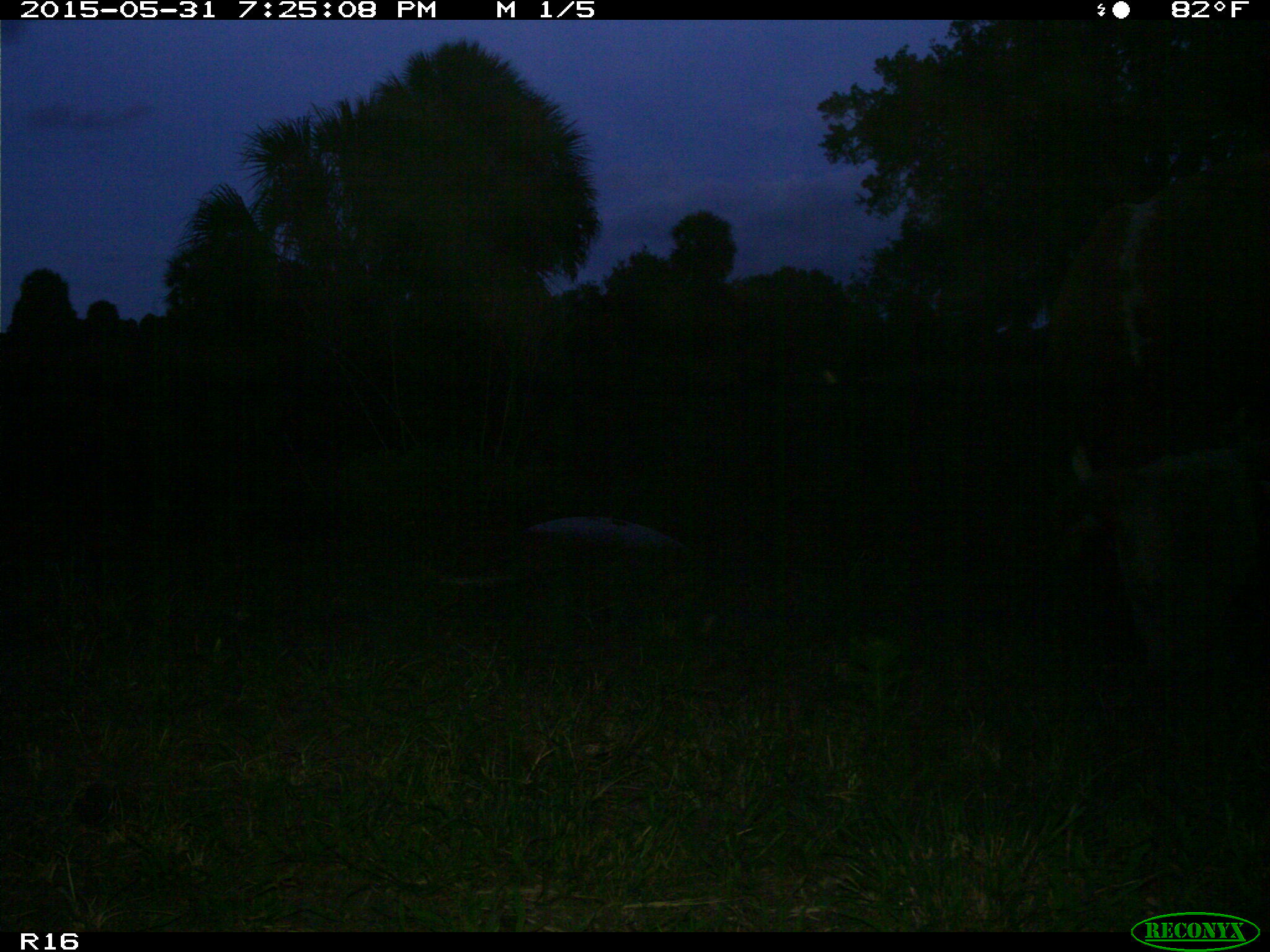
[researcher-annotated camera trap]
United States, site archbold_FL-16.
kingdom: Animalia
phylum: Chordata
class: Mammalia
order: Artiodactyla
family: Bovidae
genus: Bos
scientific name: Bos taurus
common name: domestic cow